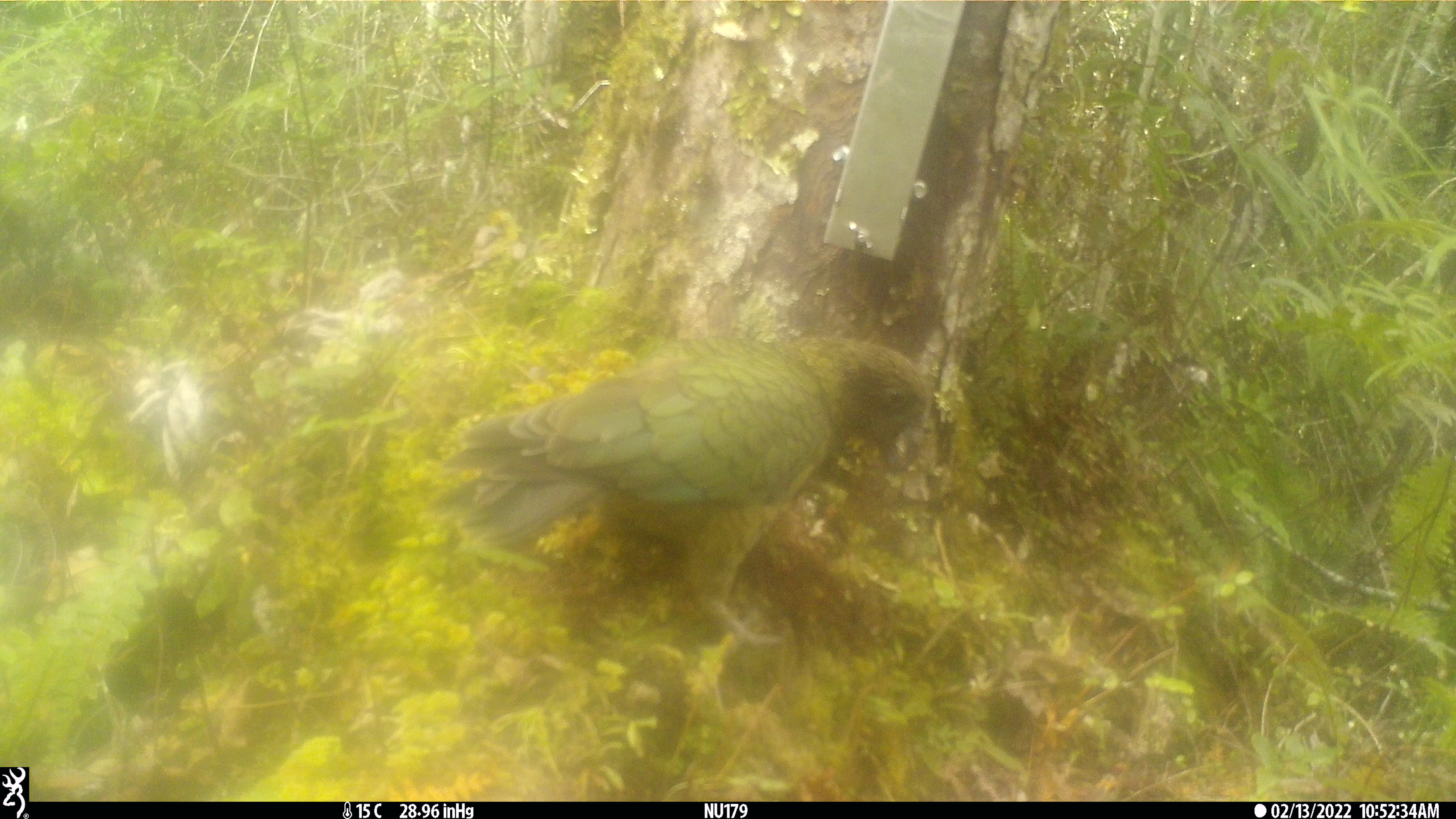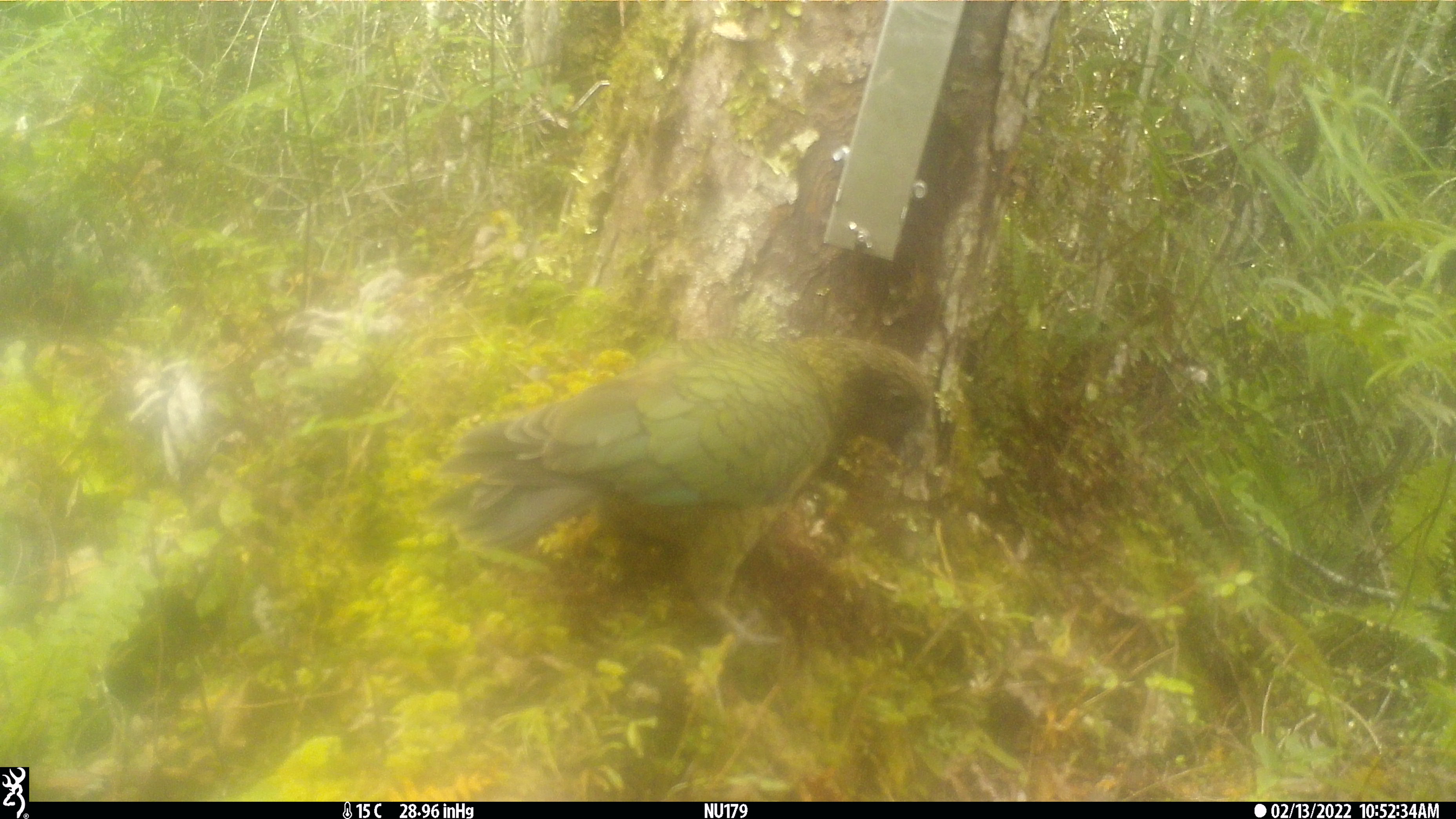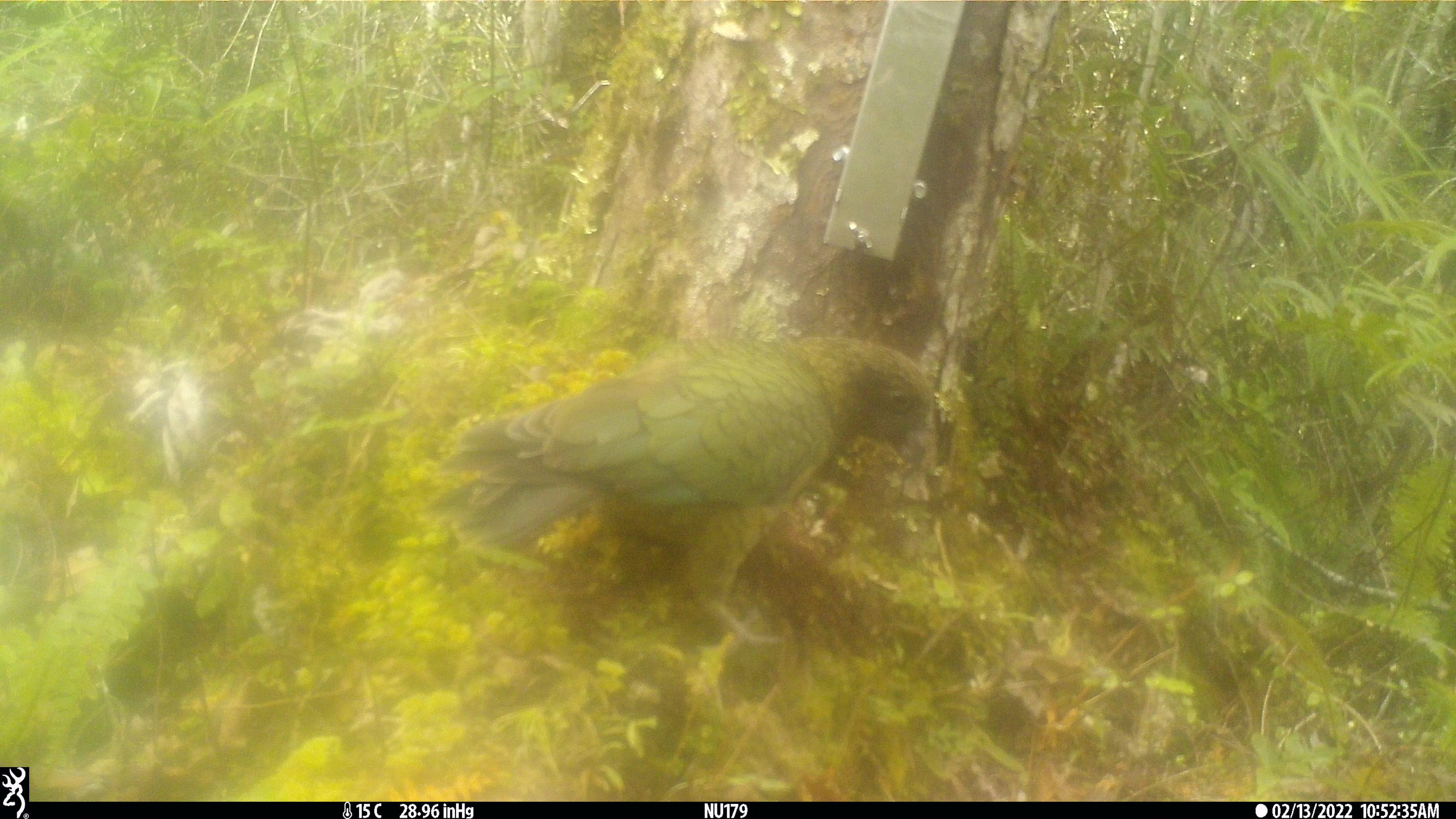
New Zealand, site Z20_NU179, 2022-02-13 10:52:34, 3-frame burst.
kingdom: Animalia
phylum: Chordata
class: Aves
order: Psittaciformes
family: Strigopidae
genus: Nestor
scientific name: Nestor notabilis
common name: kea